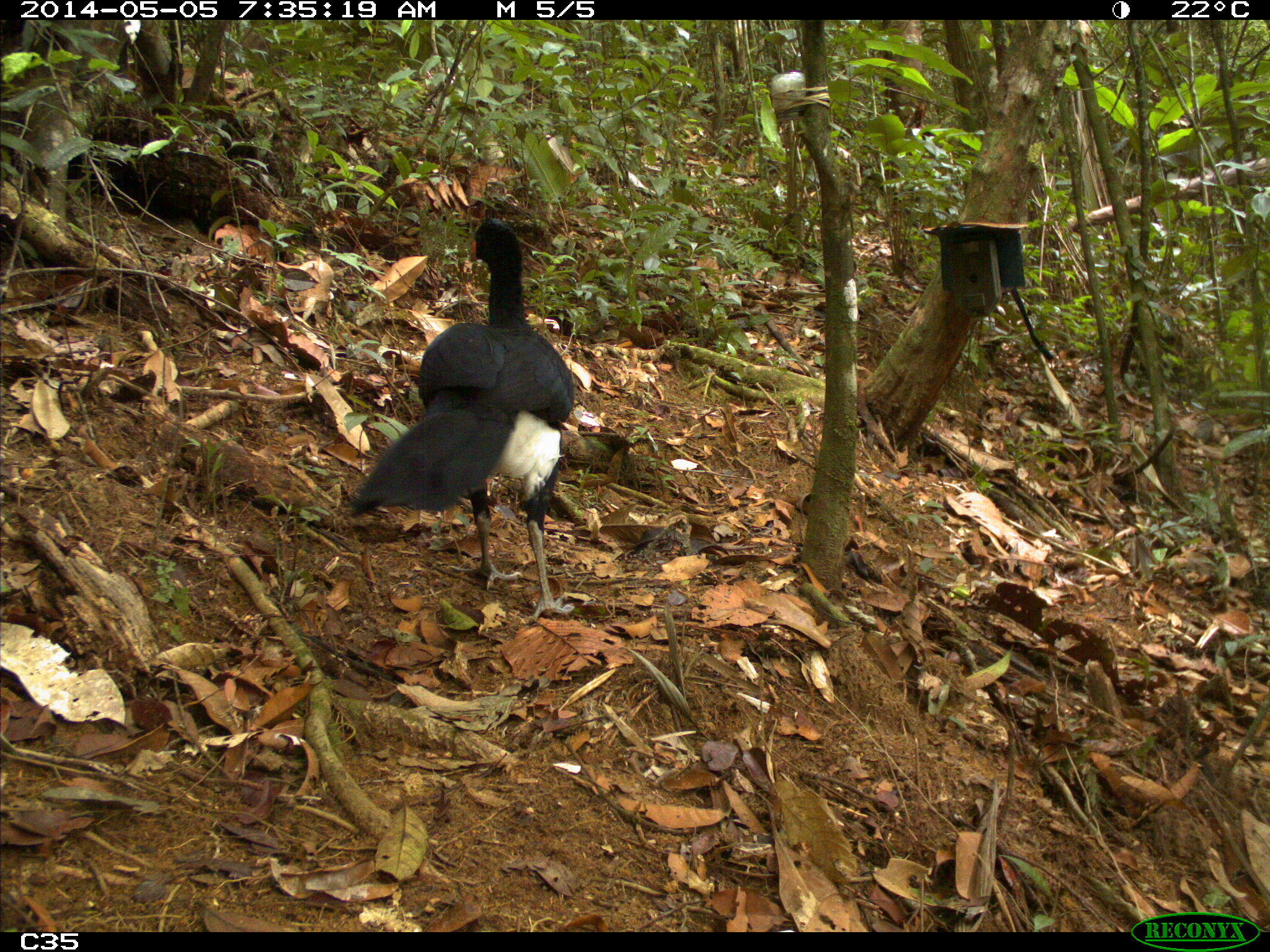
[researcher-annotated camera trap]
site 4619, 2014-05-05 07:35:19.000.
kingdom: Animalia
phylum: Chordata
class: Aves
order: Galliformes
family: Cracidae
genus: Crax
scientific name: Crax alector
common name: black curassow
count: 1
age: adult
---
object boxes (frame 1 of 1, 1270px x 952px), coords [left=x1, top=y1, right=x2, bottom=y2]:
crax alector: [left=351, top=217, right=575, bottom=625]